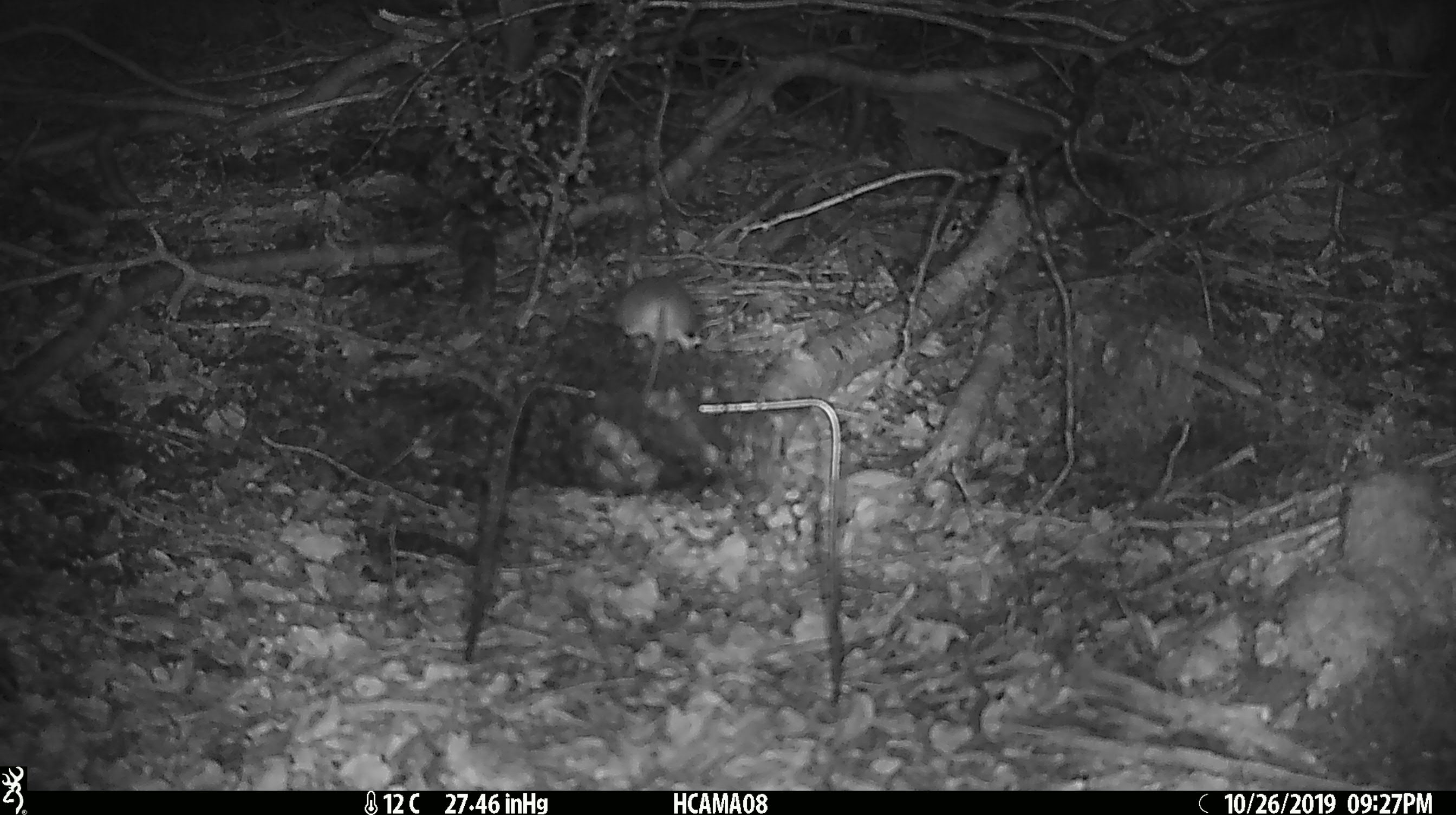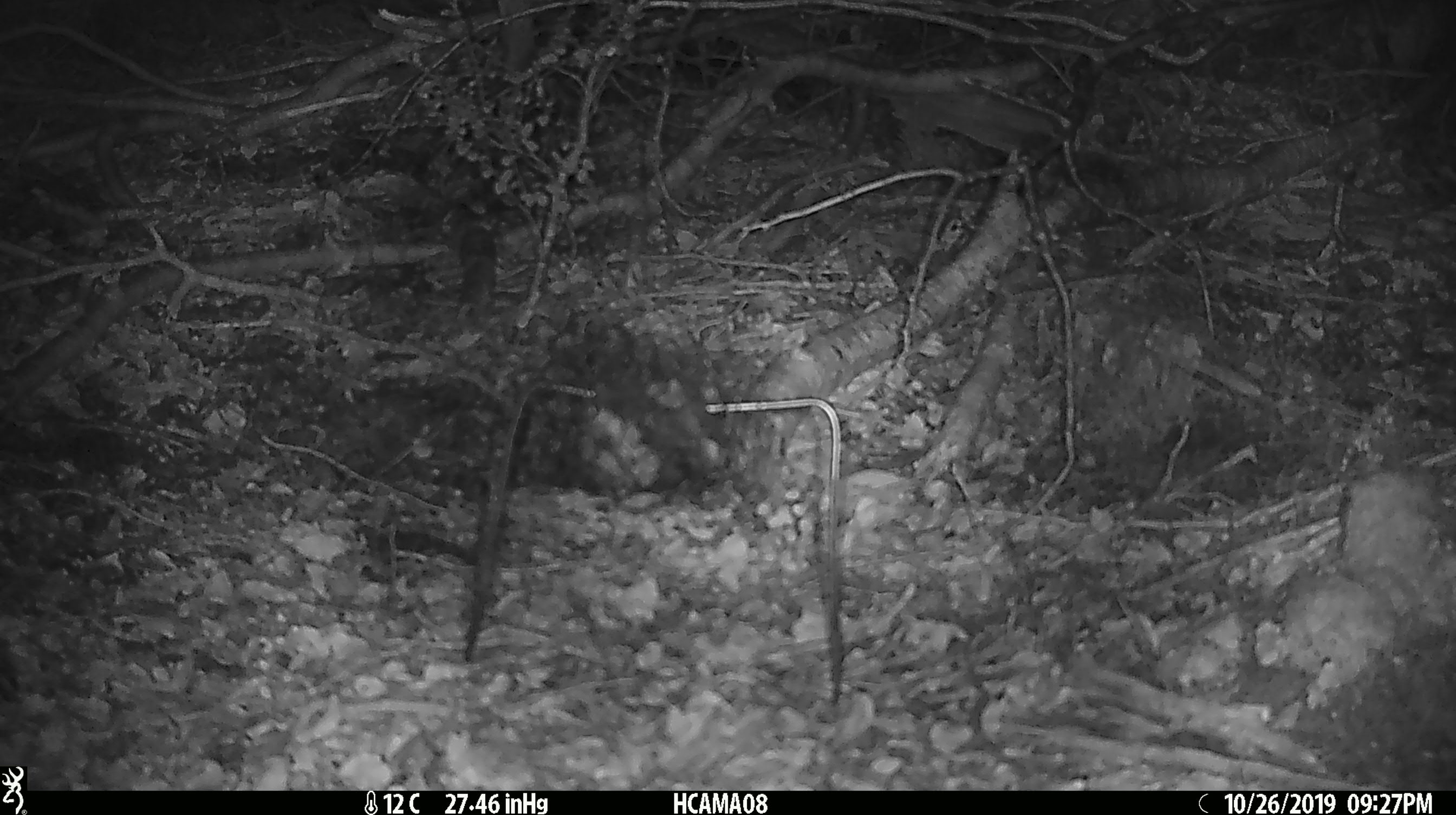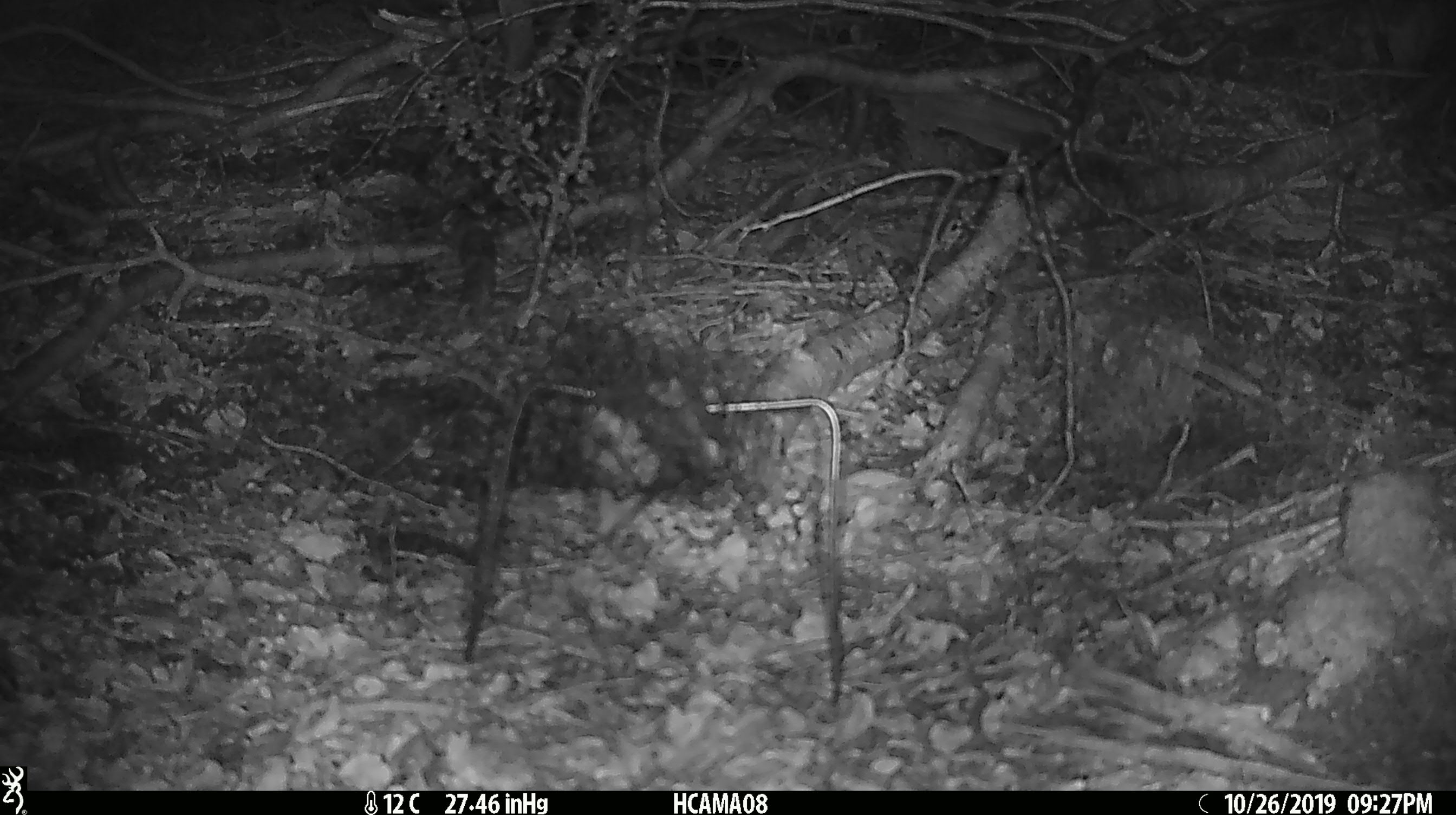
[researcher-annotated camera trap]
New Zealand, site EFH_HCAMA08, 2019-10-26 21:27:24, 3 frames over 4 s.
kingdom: Animalia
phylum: Chordata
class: Mammalia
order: Rodentia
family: Muridae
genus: Mus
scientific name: Mus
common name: mouse